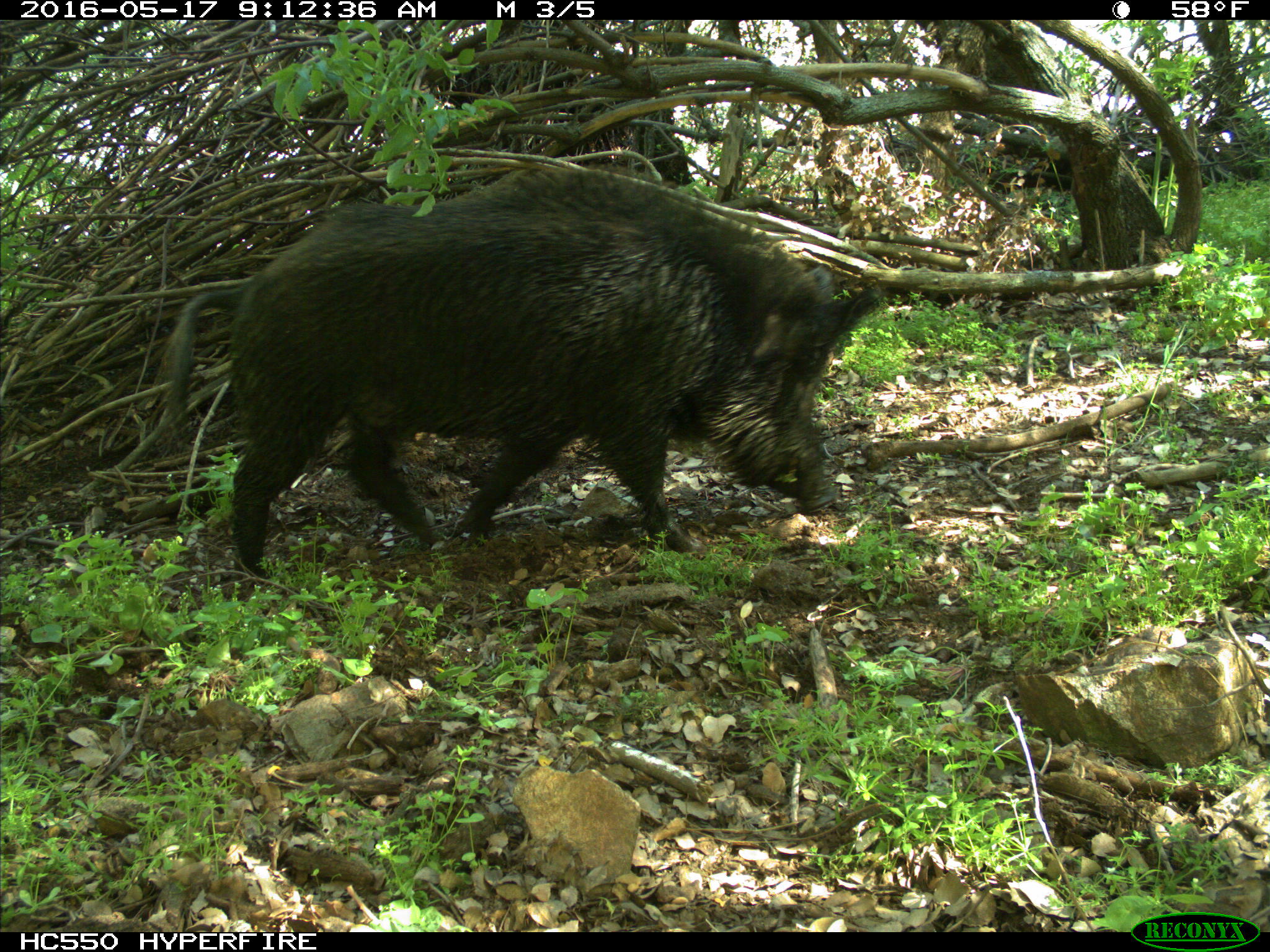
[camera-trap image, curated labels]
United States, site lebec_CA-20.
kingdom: Animalia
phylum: Chordata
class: Mammalia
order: Artiodactyla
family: Suidae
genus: Sus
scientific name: Sus scrofa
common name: wild boar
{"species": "Sus scrofa (wild boar)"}